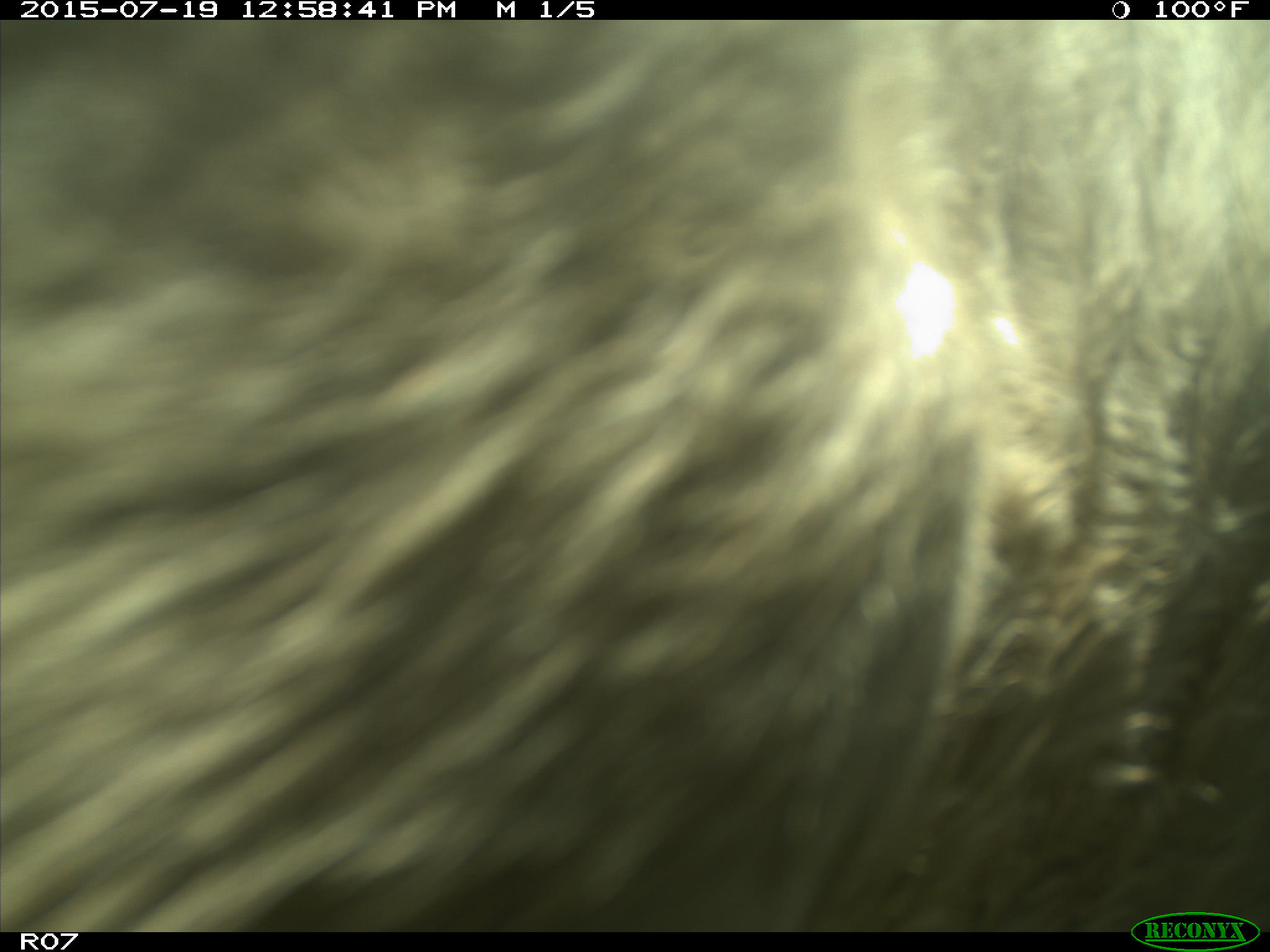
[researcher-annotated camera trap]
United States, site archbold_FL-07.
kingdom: Animalia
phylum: Chordata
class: Mammalia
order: Artiodactyla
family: Bovidae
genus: Bos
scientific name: Bos taurus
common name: domestic cow